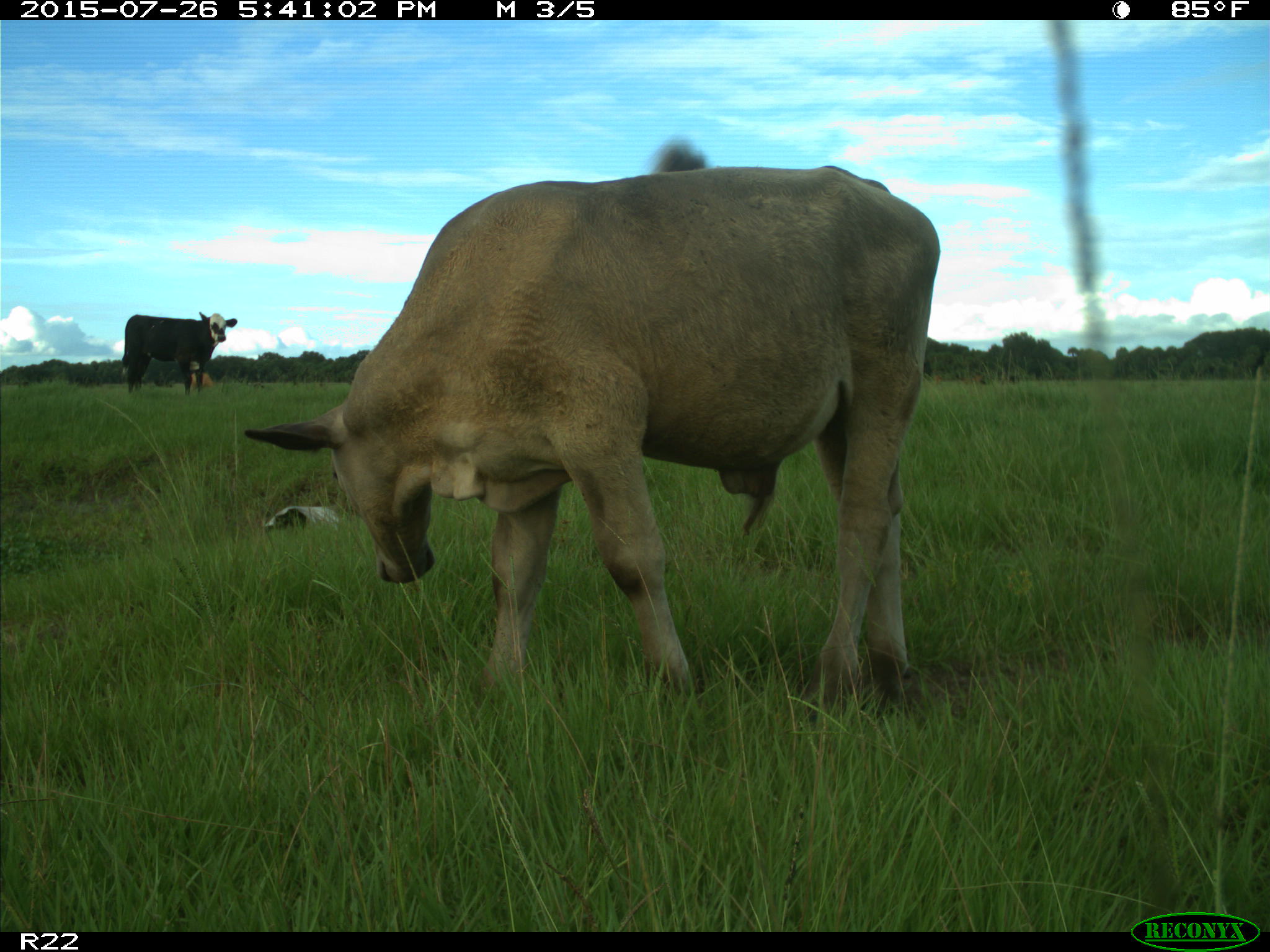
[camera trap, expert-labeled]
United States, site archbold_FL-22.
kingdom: Animalia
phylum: Chordata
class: Mammalia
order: Artiodactyla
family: Bovidae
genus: Bos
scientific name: Bos taurus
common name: domestic cow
Bos taurus (domestic cow).